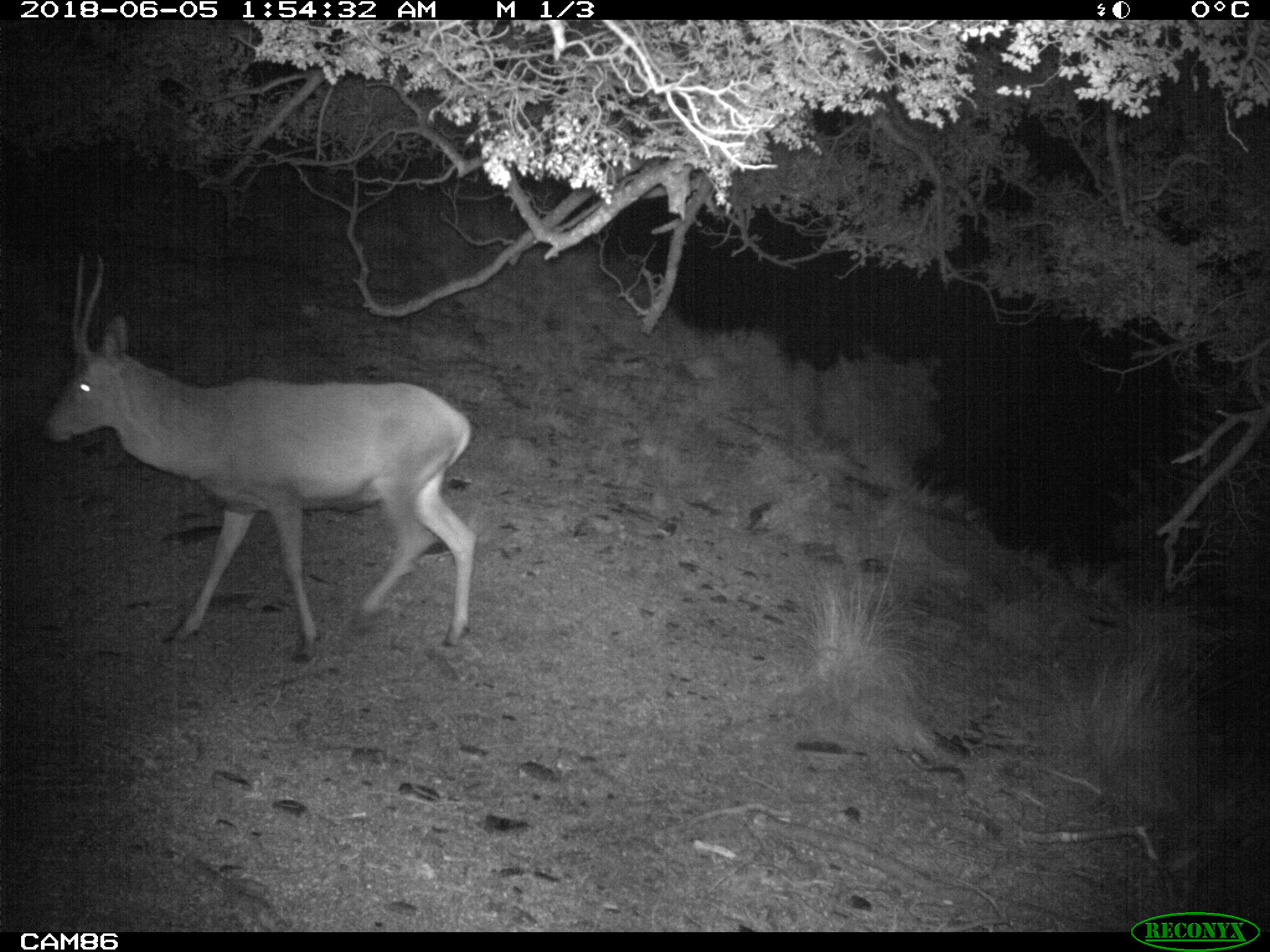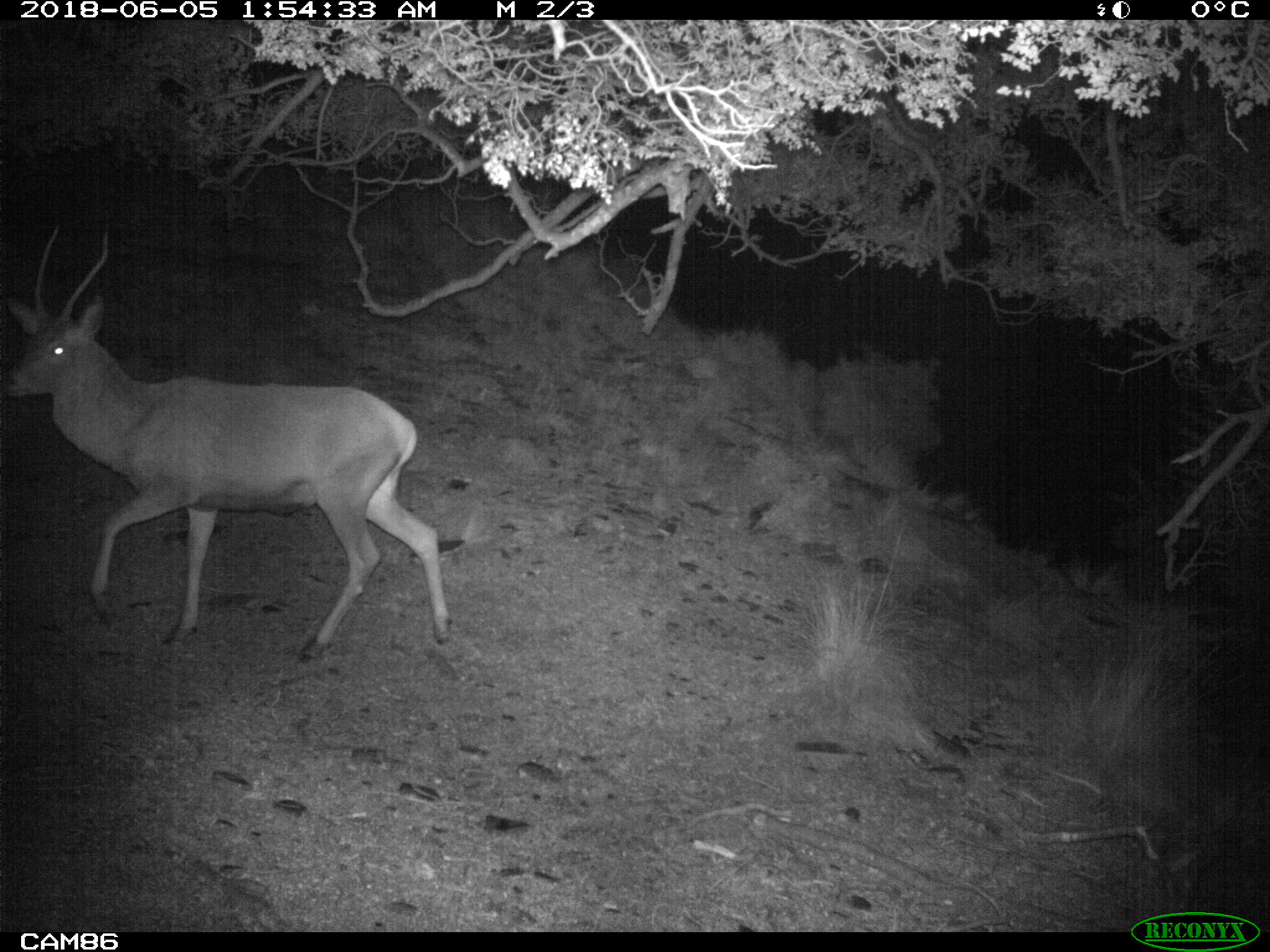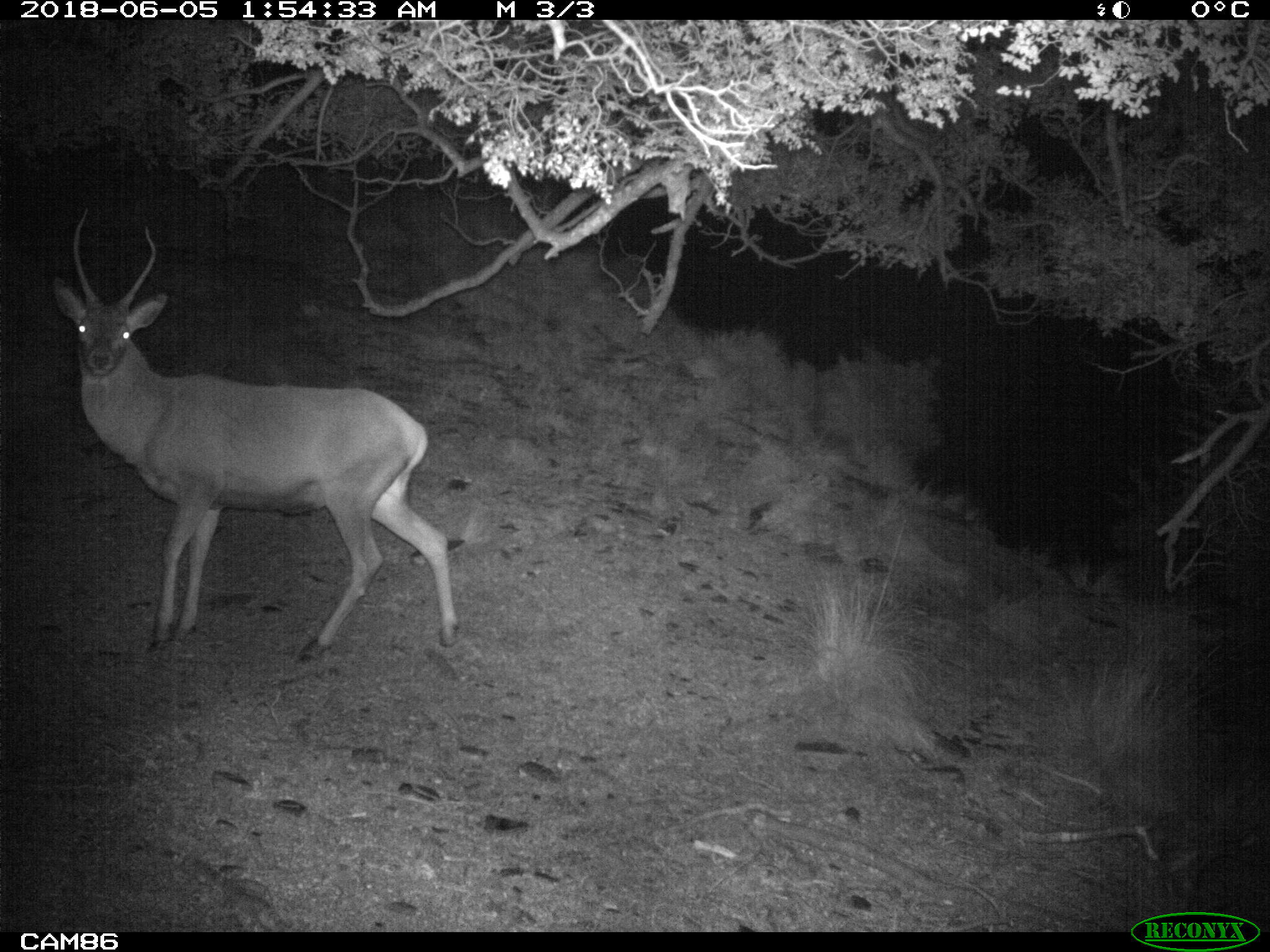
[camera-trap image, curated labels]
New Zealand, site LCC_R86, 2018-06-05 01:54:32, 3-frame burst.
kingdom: Animalia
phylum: Chordata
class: Mammalia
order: Artiodactyla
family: Cervidae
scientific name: Cervidae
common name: deer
Deer (Cervidae).